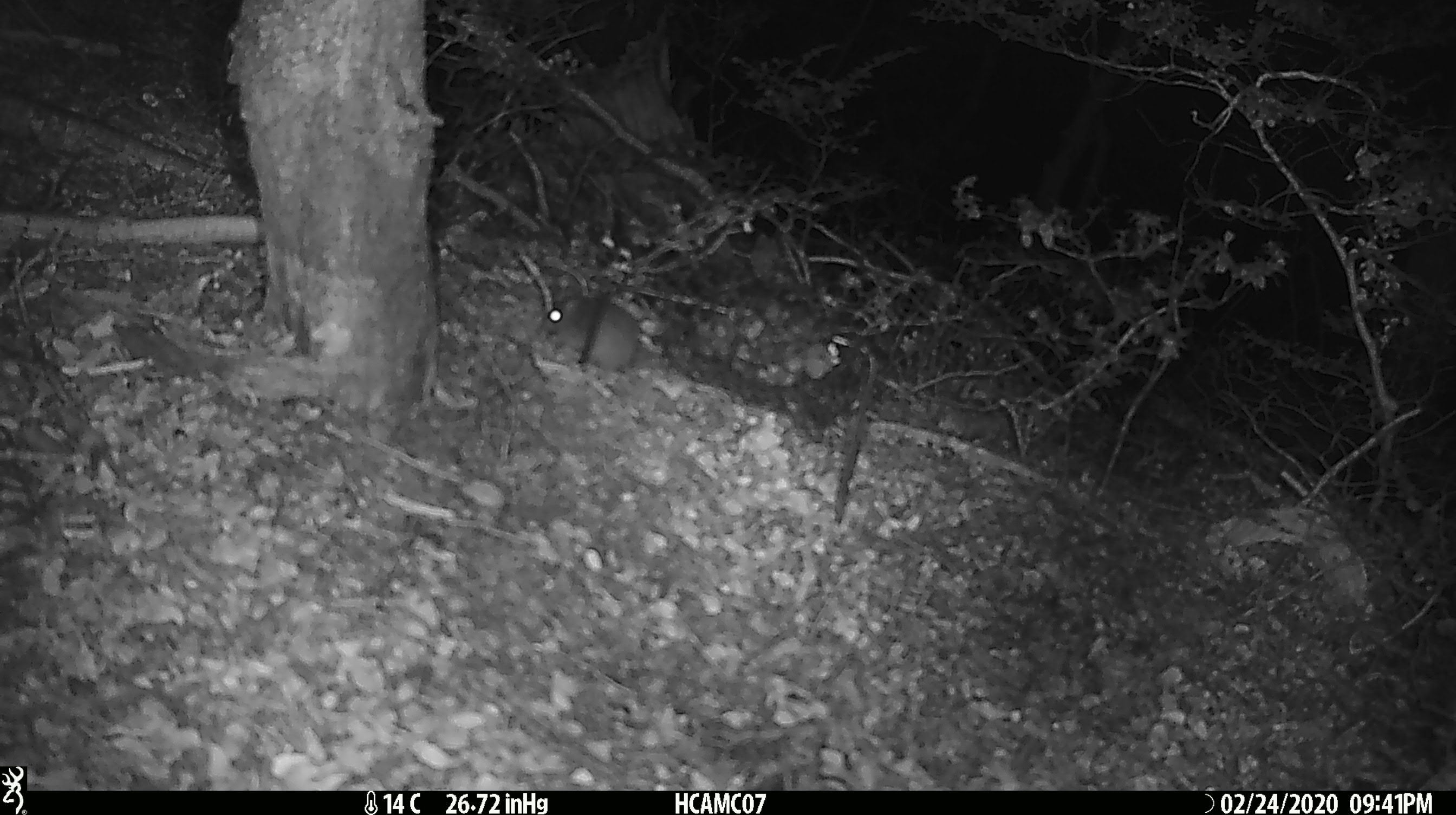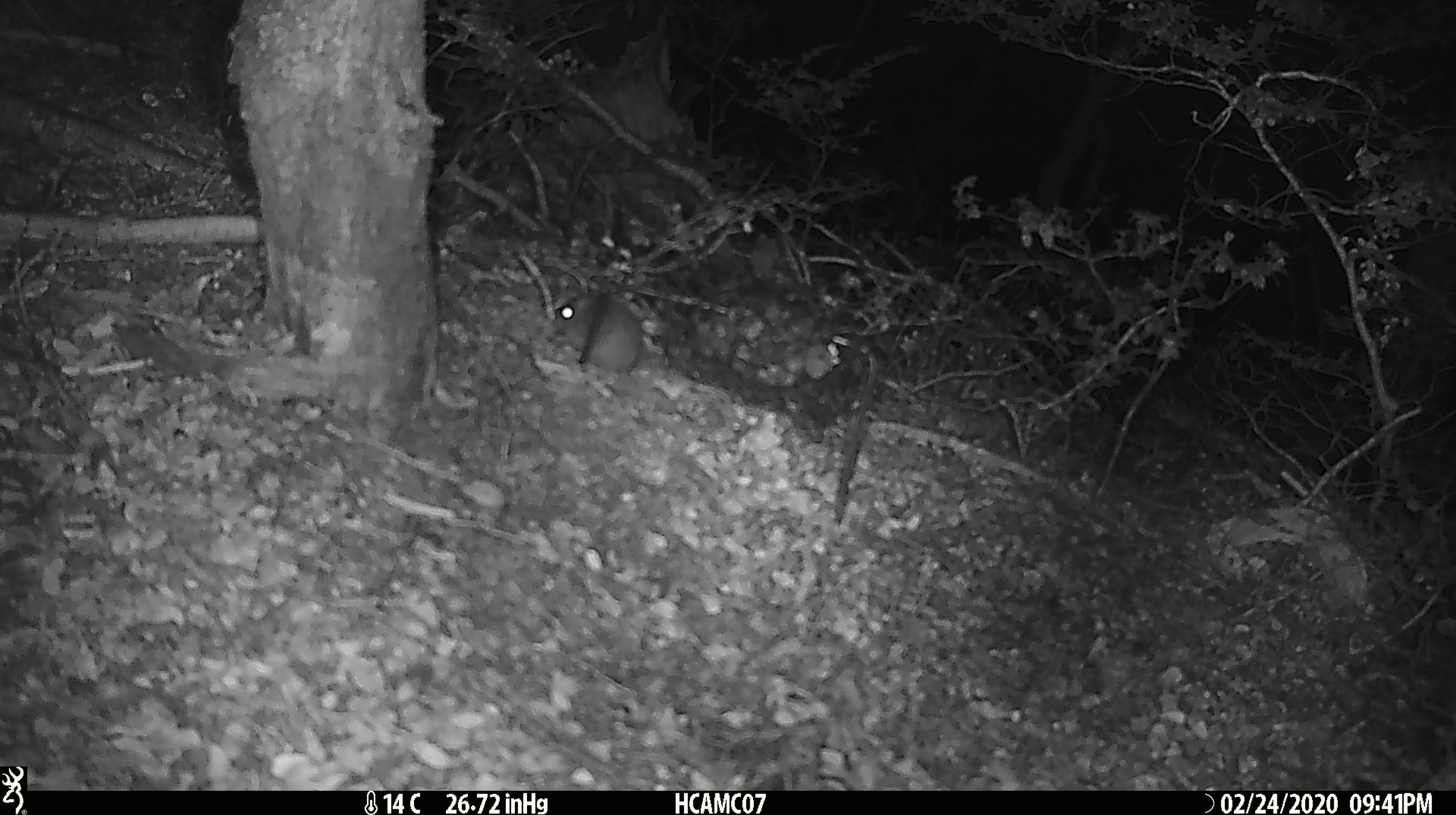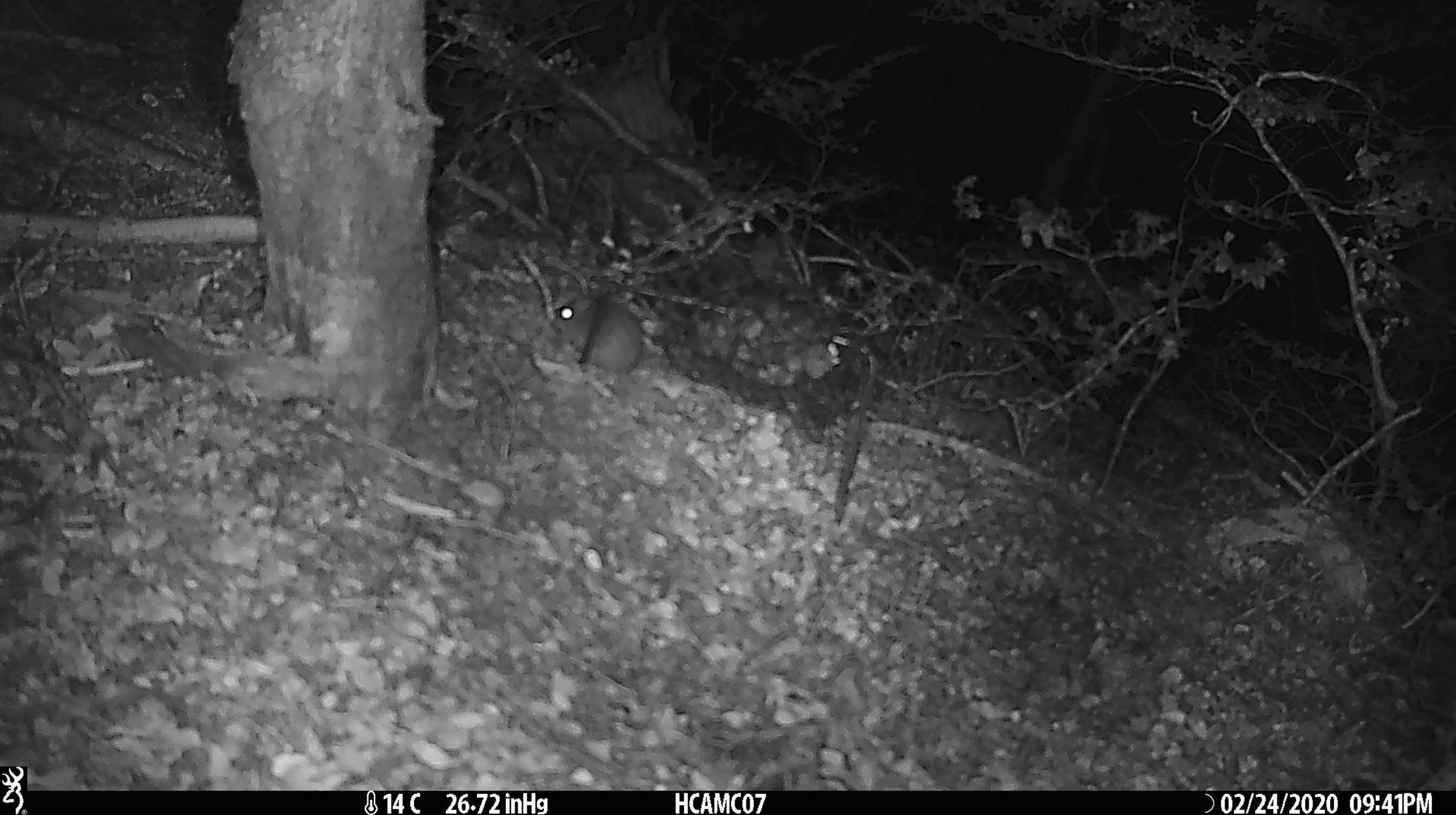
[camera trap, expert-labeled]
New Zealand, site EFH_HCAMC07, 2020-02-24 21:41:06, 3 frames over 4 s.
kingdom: Animalia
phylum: Chordata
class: Mammalia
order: Rodentia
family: Muridae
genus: Mus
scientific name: Mus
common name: mouse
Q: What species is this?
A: Mouse (Mus).